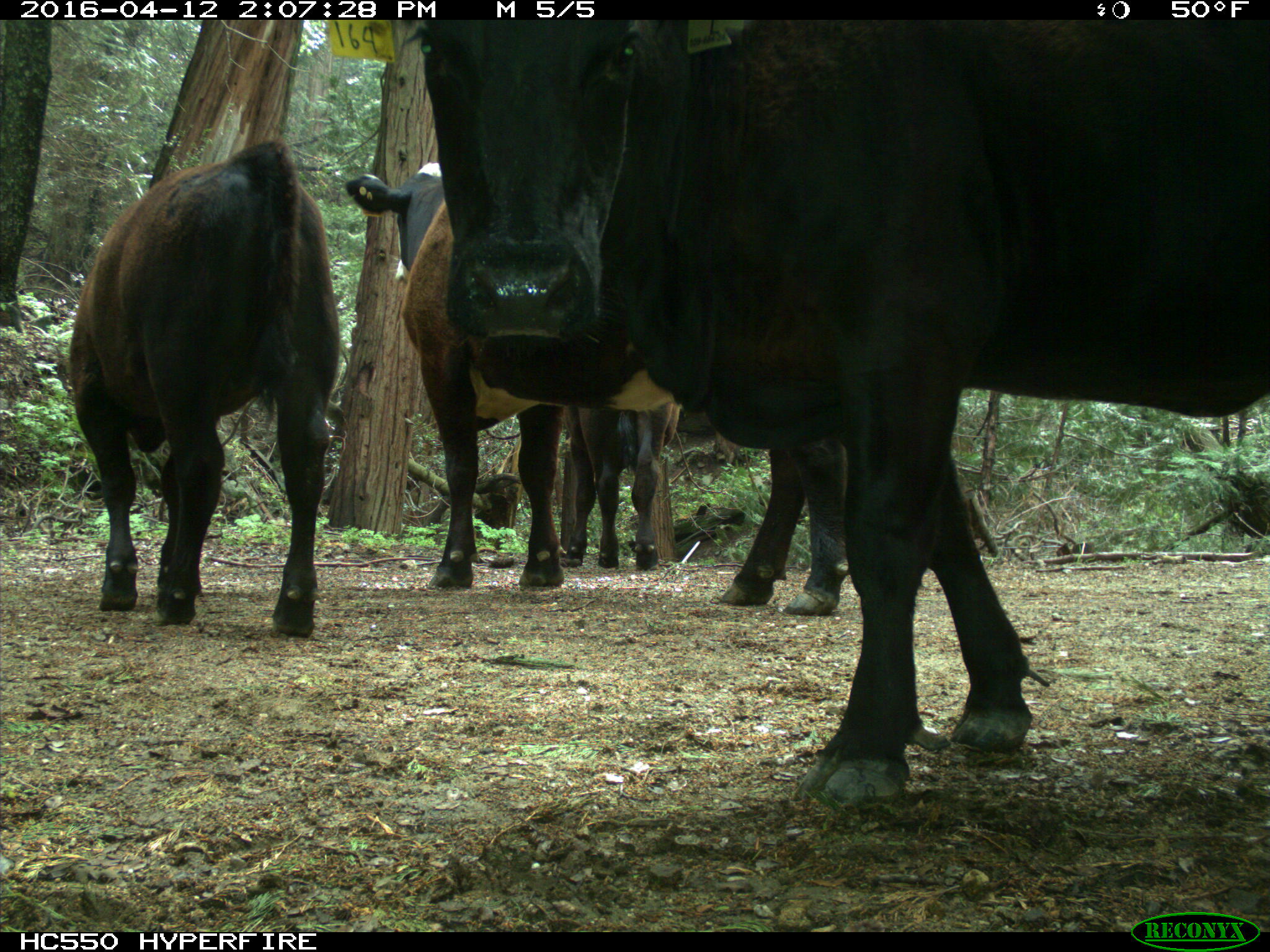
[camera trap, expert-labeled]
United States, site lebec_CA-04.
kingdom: Animalia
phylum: Chordata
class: Mammalia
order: Artiodactyla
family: Bovidae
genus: Bos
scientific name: Bos taurus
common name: domestic cow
Bos taurus (domestic cow).